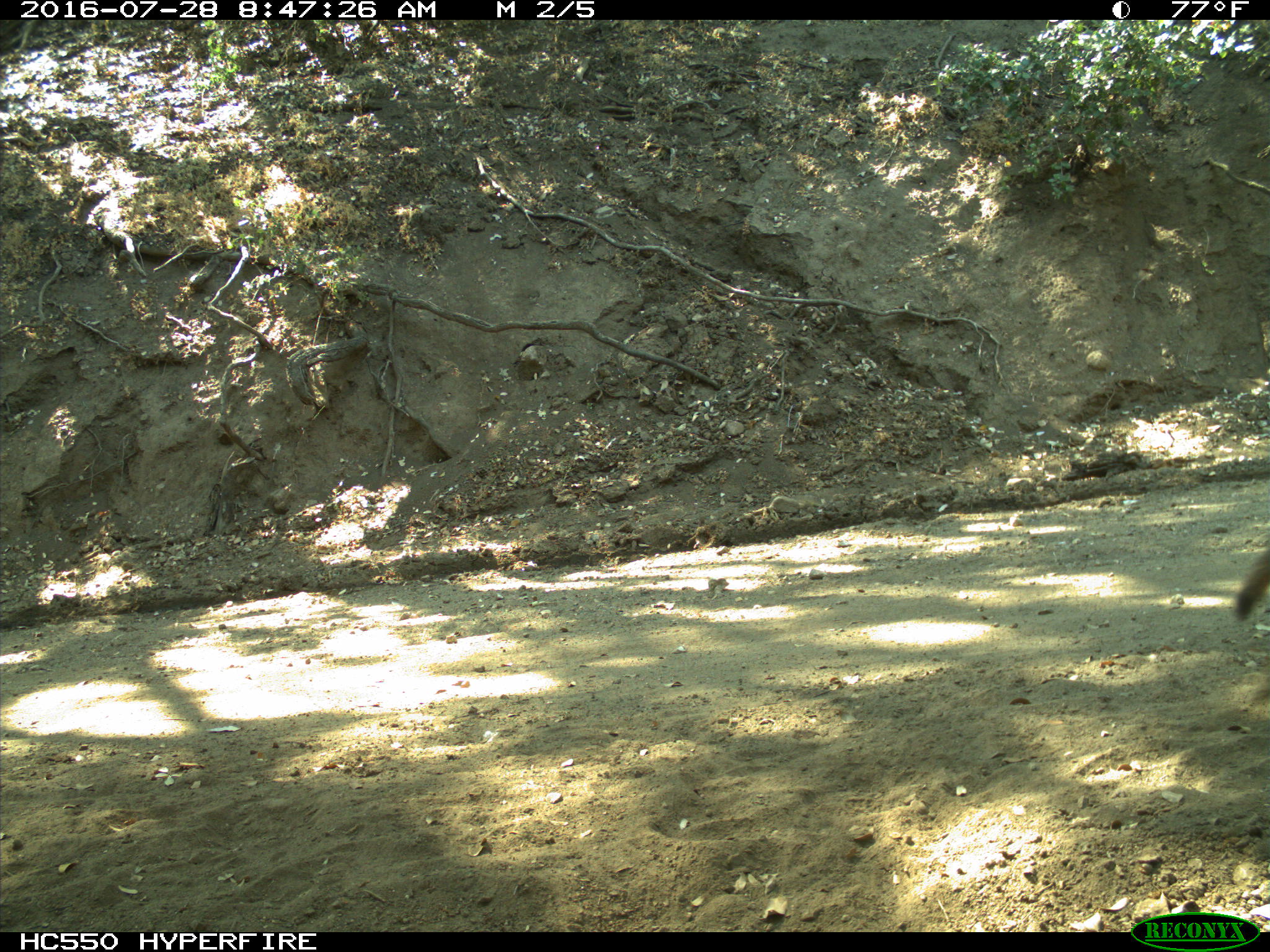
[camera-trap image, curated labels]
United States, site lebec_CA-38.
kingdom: Animalia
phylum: Chordata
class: Mammalia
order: Carnivora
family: Canidae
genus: Canis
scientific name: Canis latrans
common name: coyote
Canis latrans (coyote).